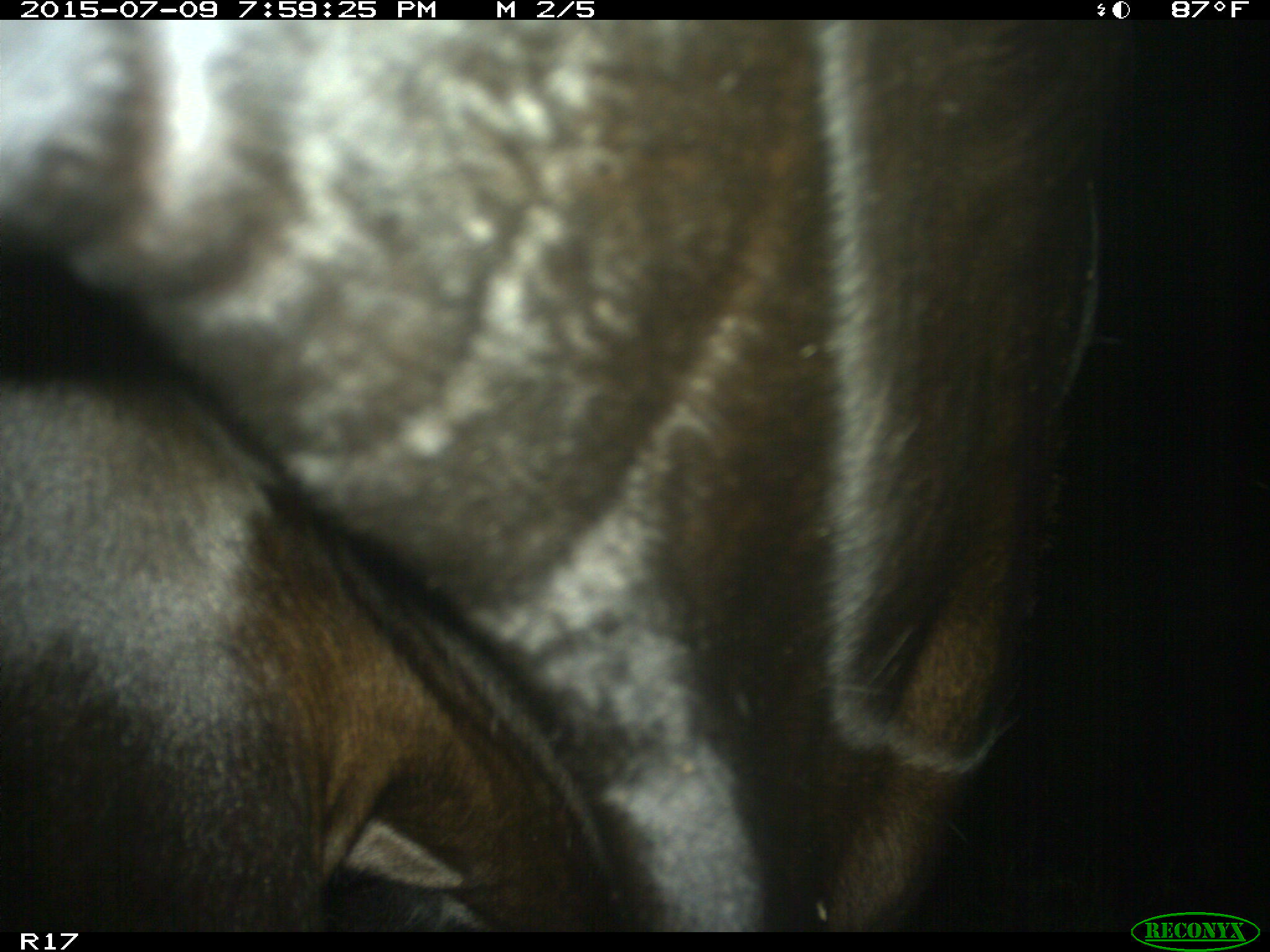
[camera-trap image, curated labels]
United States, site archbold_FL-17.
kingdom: Animalia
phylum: Chordata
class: Mammalia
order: Artiodactyla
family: Bovidae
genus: Bos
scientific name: Bos taurus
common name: domestic cow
Bos taurus (domestic cow).